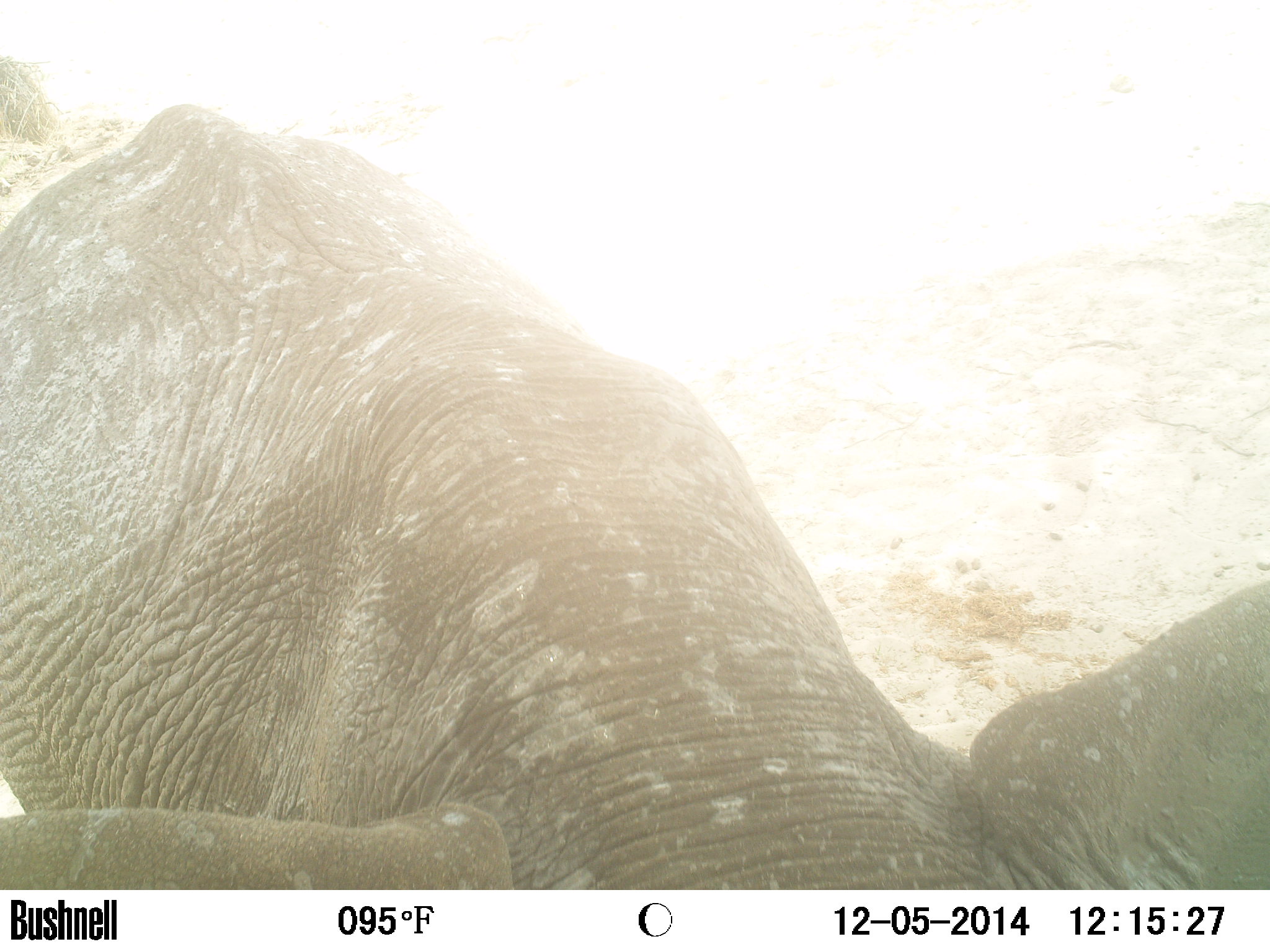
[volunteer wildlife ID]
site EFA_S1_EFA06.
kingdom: Animalia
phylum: Chordata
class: Mammalia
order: Proboscidea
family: Elephantidae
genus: Loxodonta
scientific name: Loxodonta africana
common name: african bush elephant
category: elephant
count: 1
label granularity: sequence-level